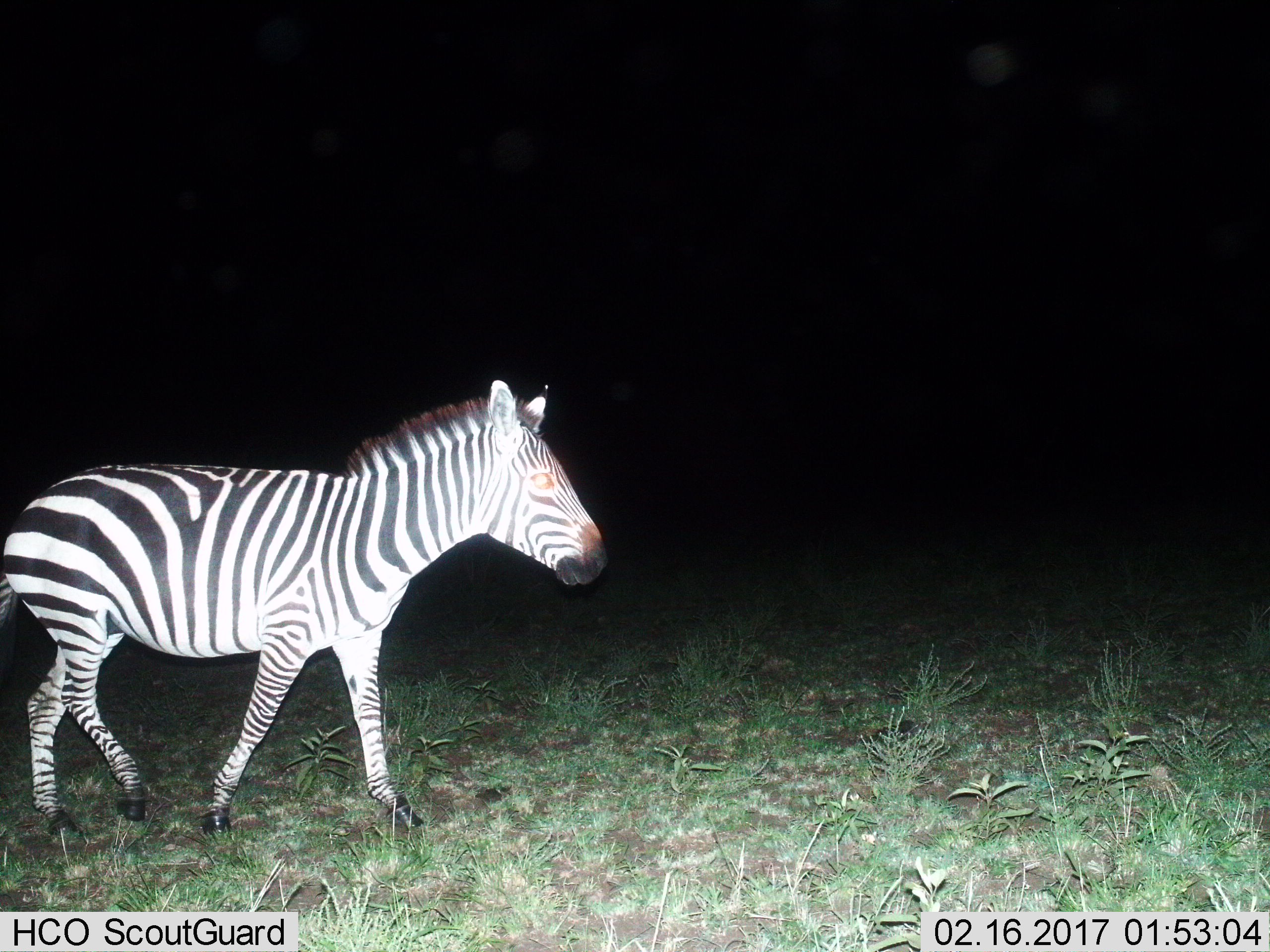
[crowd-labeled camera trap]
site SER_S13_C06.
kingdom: Animalia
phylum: Chordata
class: Mammalia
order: Perissodactyla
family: Equidae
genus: Equus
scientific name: Equus quagga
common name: plains zebra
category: zebraplains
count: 1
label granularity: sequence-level